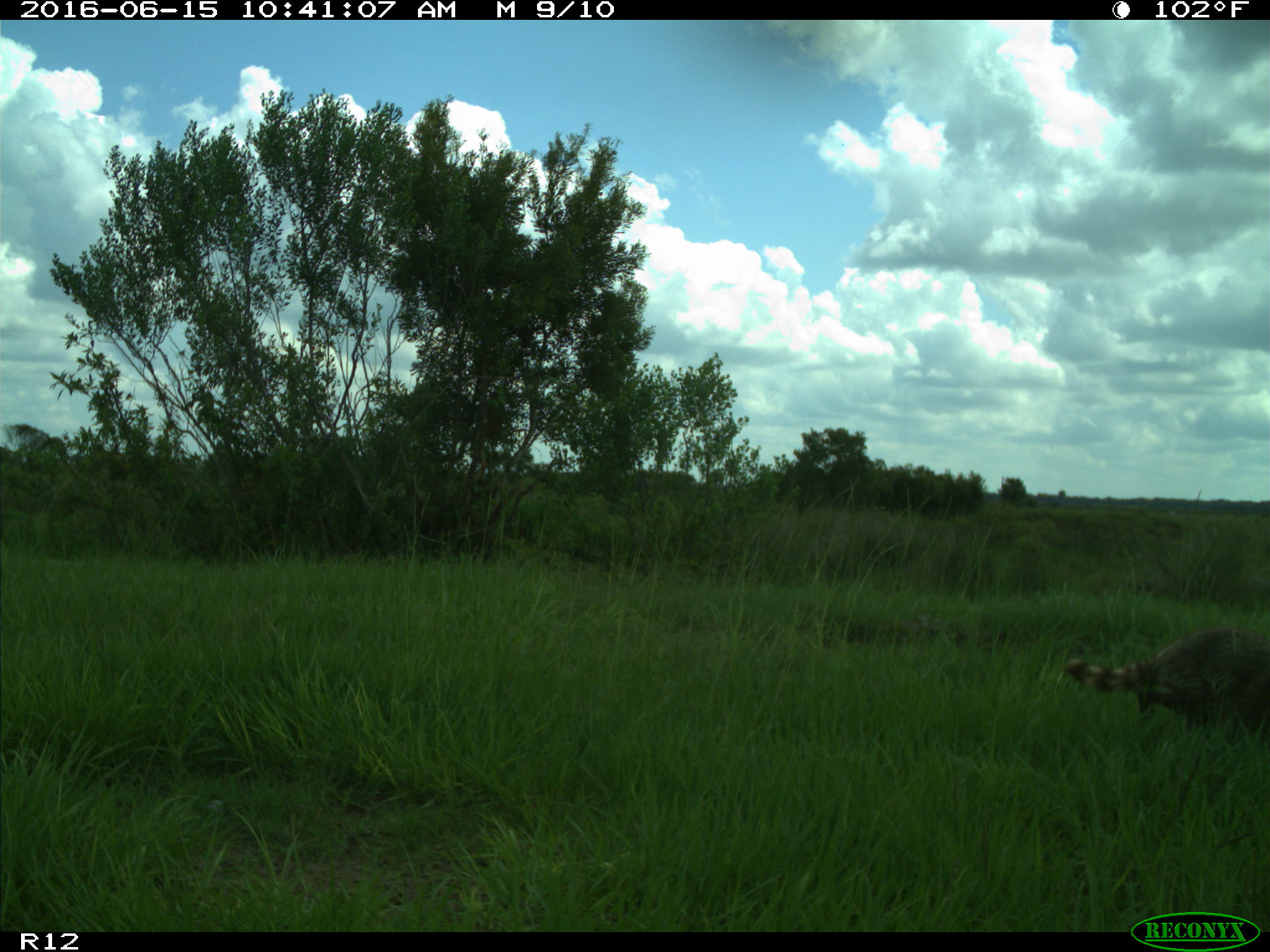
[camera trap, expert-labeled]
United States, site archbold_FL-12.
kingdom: Animalia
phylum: Chordata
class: Mammalia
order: Carnivora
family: Procyonidae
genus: Procyon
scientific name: Procyon lotor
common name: common raccoon